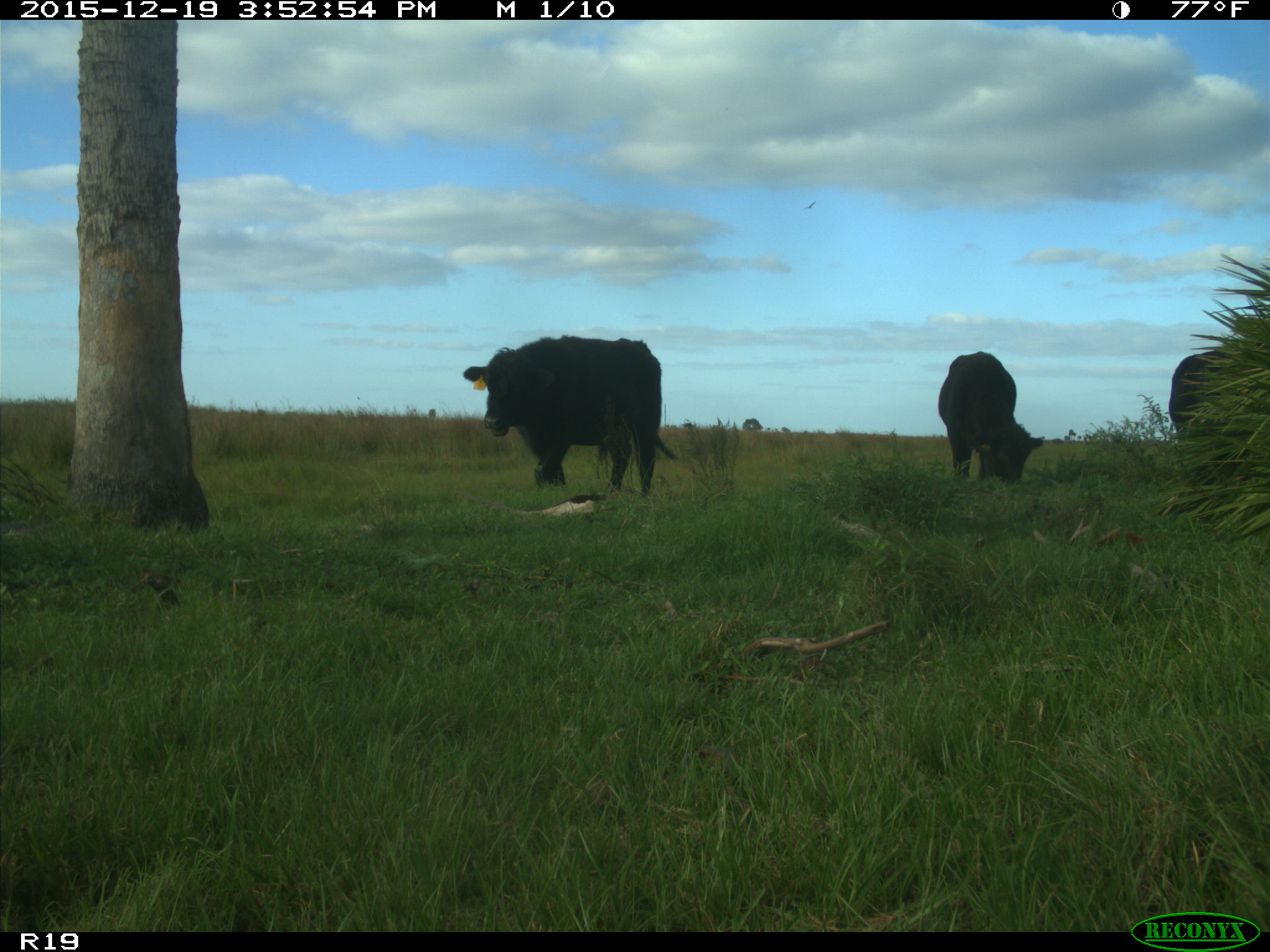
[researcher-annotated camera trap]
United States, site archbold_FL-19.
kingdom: Animalia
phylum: Chordata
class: Mammalia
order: Artiodactyla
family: Bovidae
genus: Bos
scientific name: Bos taurus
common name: domestic cow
Bos taurus (domestic cow).